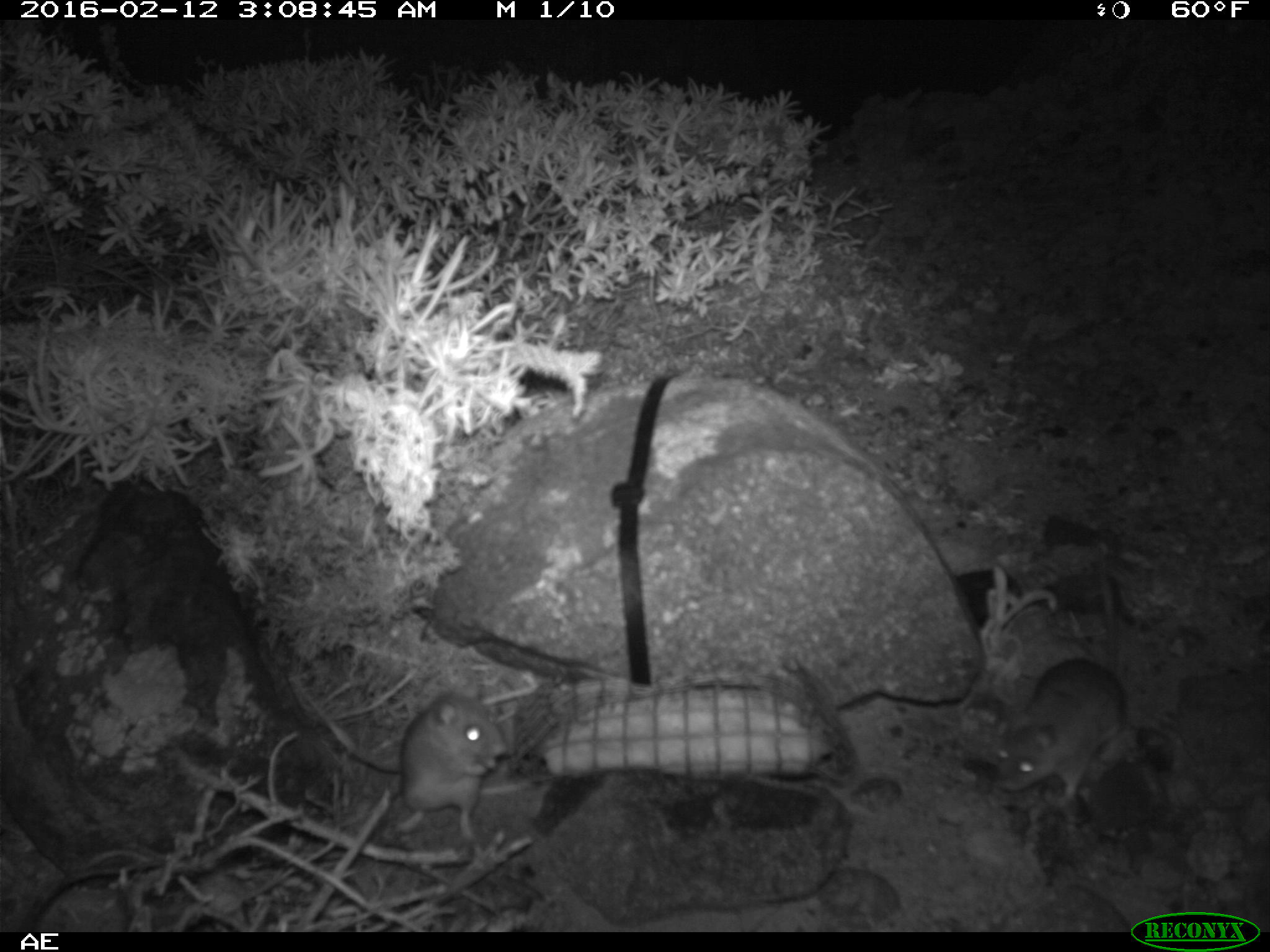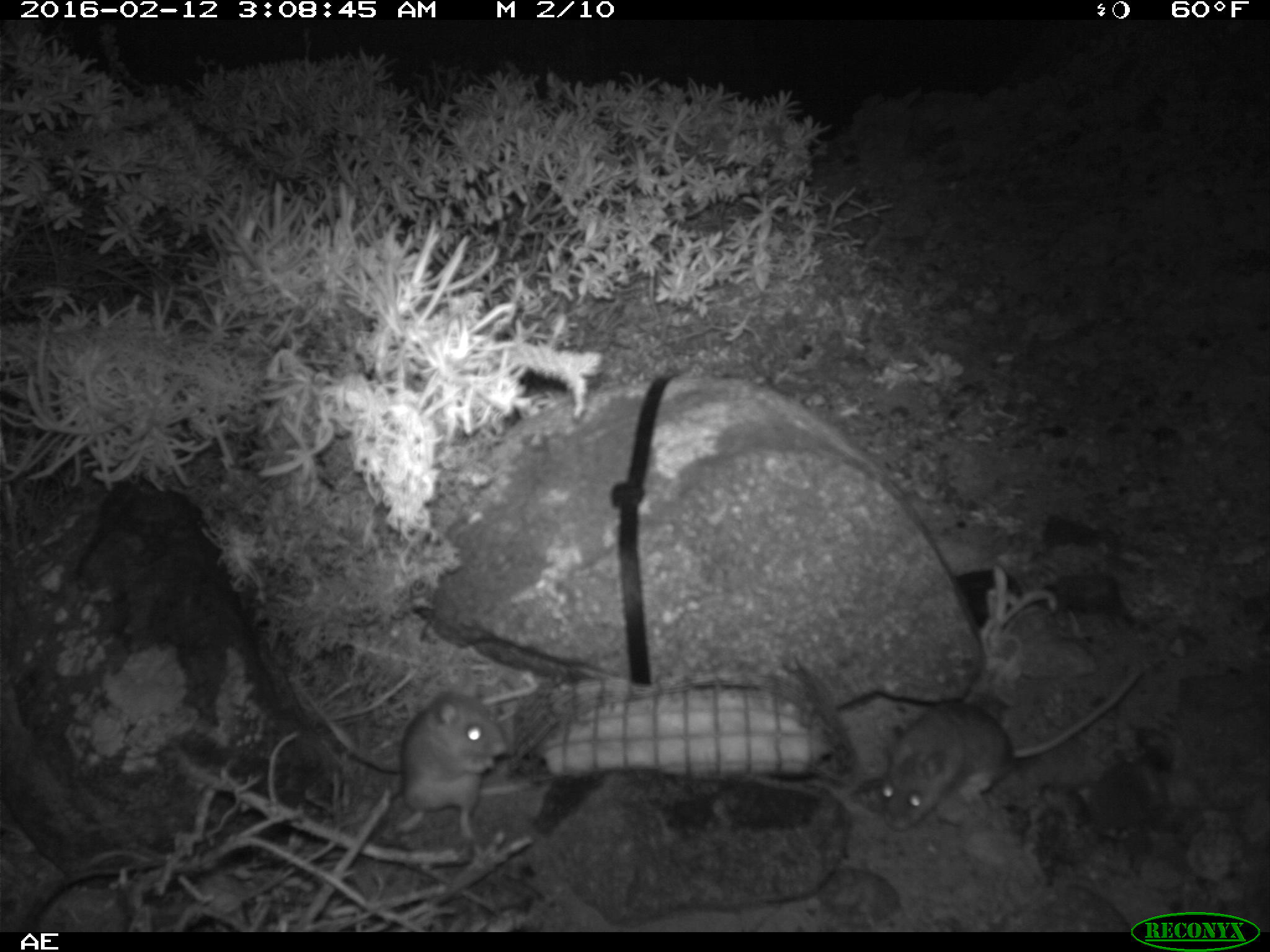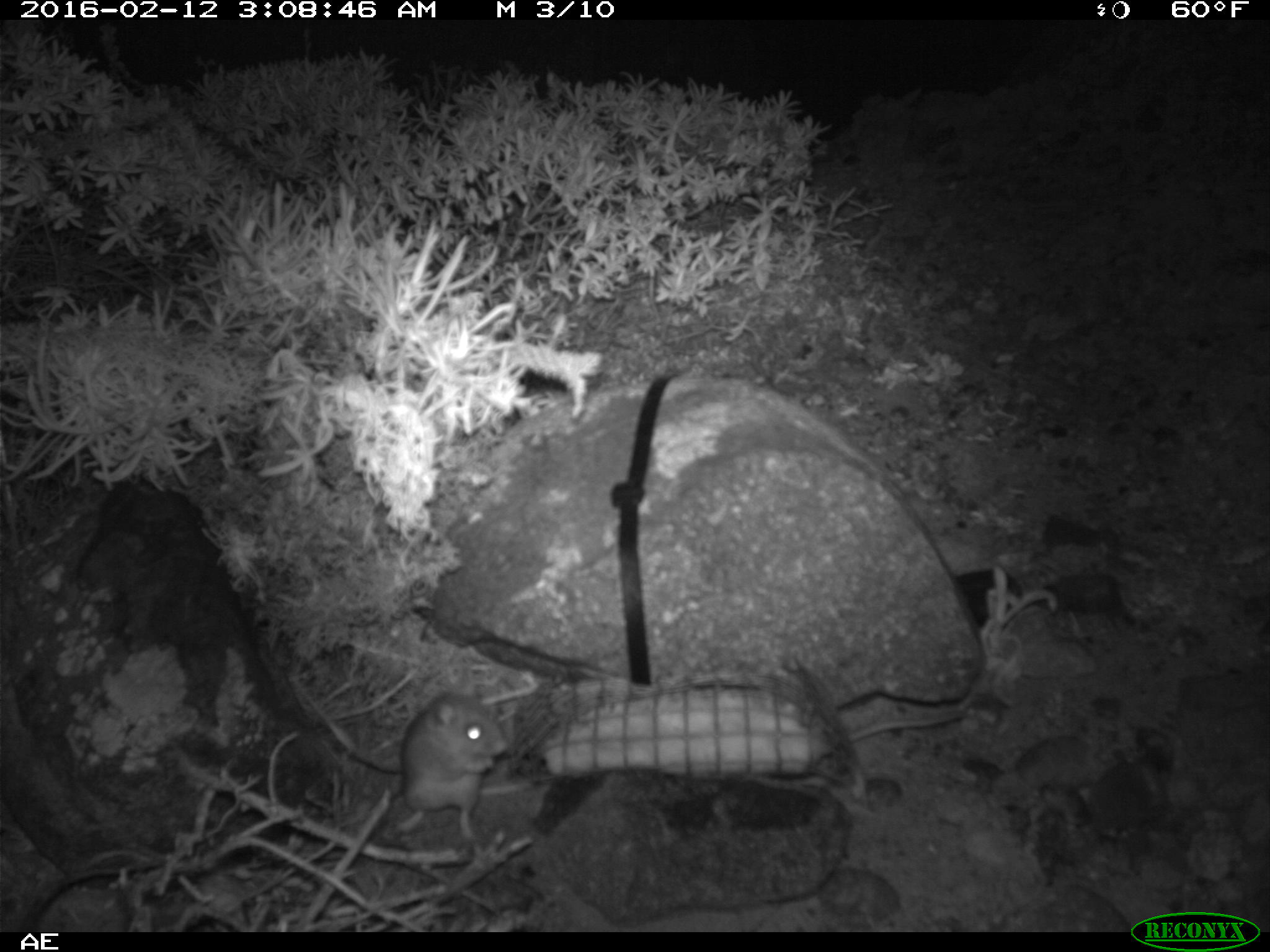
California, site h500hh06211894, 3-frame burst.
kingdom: Animalia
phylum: Chordata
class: Mammalia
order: Rodentia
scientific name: Rodentia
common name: rodent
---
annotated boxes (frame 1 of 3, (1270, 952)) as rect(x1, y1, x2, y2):
rodent: rect(992, 556, 1130, 806); rect(348, 679, 510, 840)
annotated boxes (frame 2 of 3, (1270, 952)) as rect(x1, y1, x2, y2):
rodent: rect(883, 663, 1142, 829); rect(390, 676, 508, 839)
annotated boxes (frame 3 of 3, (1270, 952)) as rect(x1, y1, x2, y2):
rodent: rect(391, 671, 507, 848)